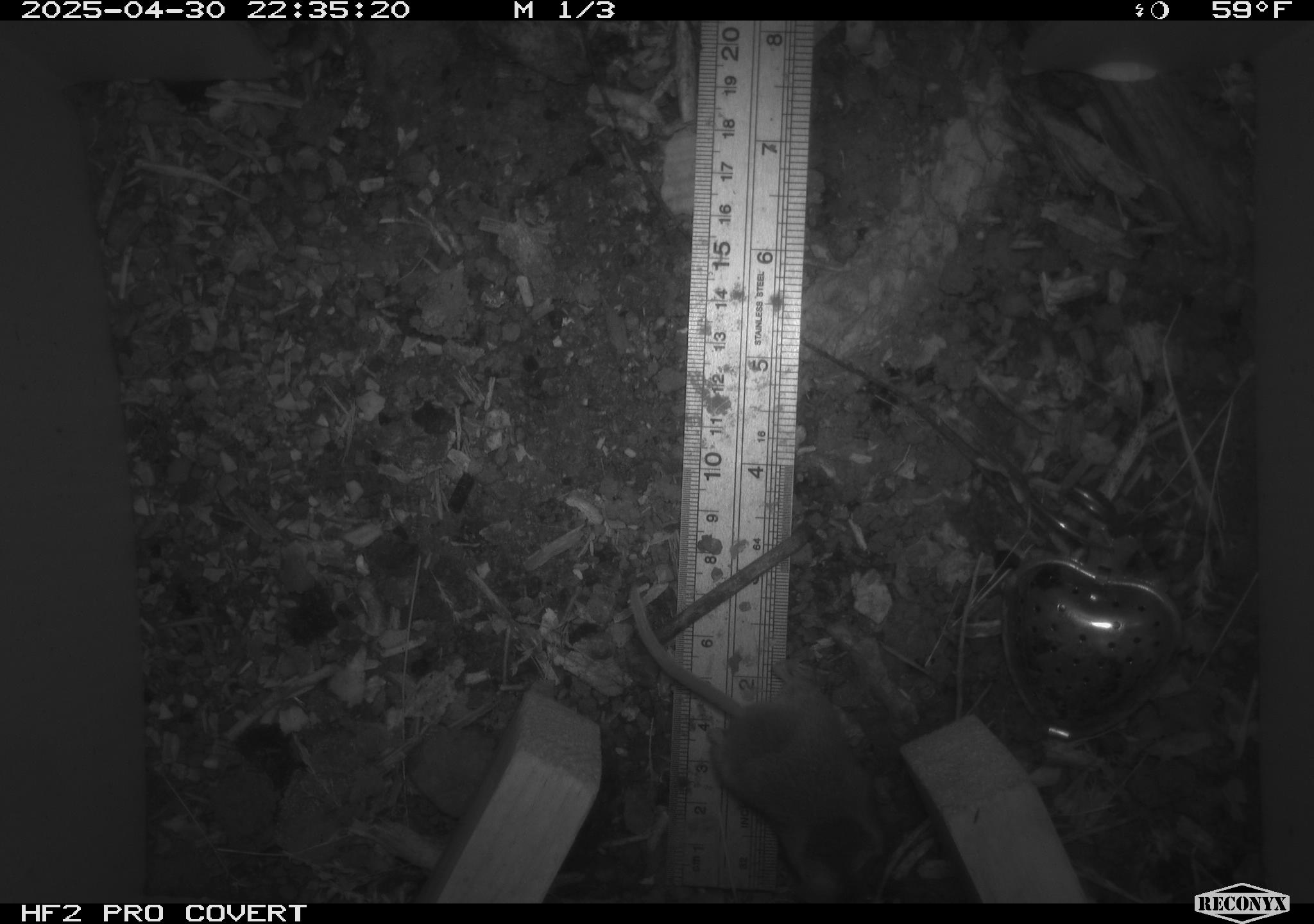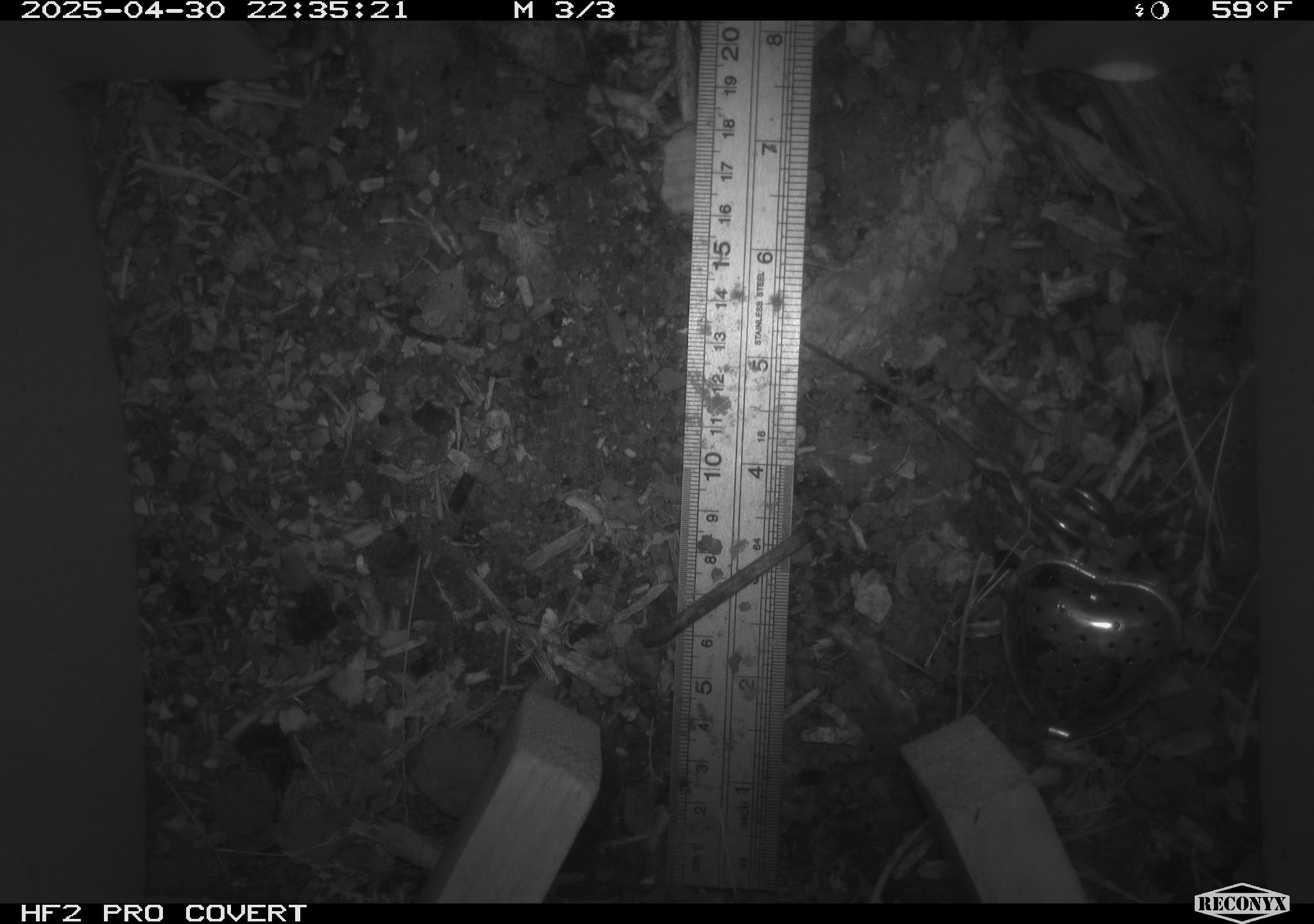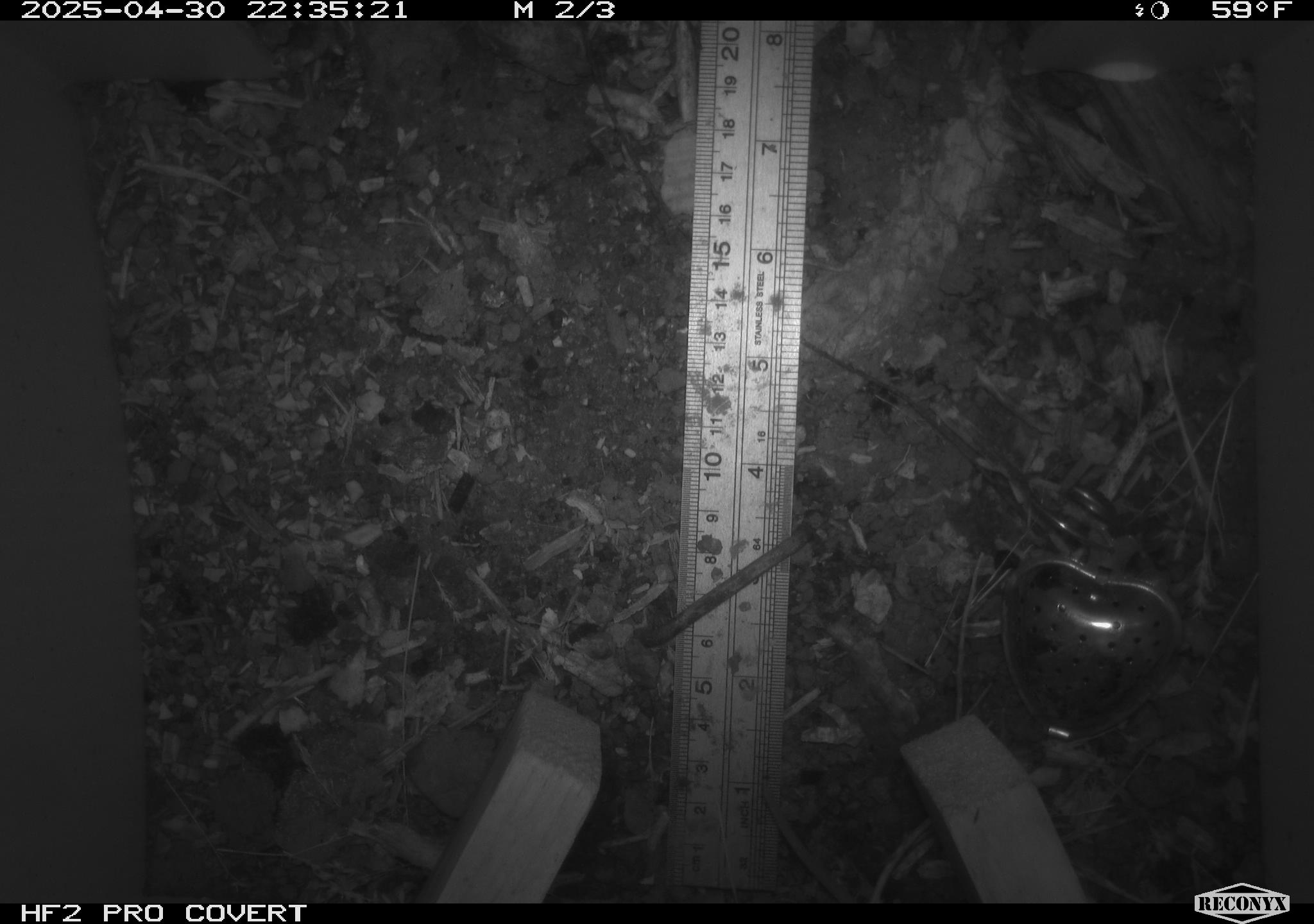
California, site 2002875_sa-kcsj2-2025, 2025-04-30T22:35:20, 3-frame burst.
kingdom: Animalia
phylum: Chordata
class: Mammalia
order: Rodentia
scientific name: Rodentia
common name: rodent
Rodent (Rodentia).